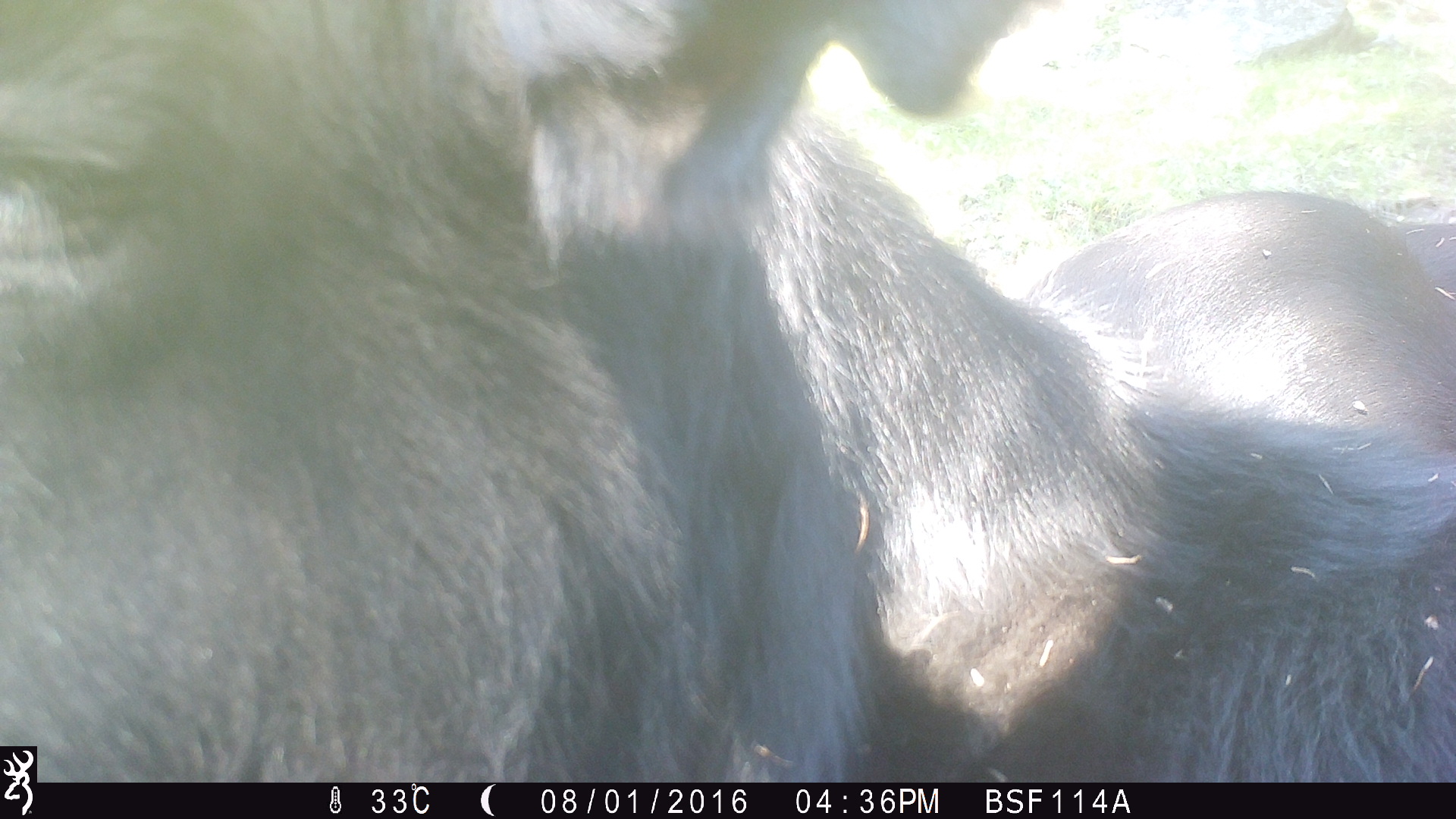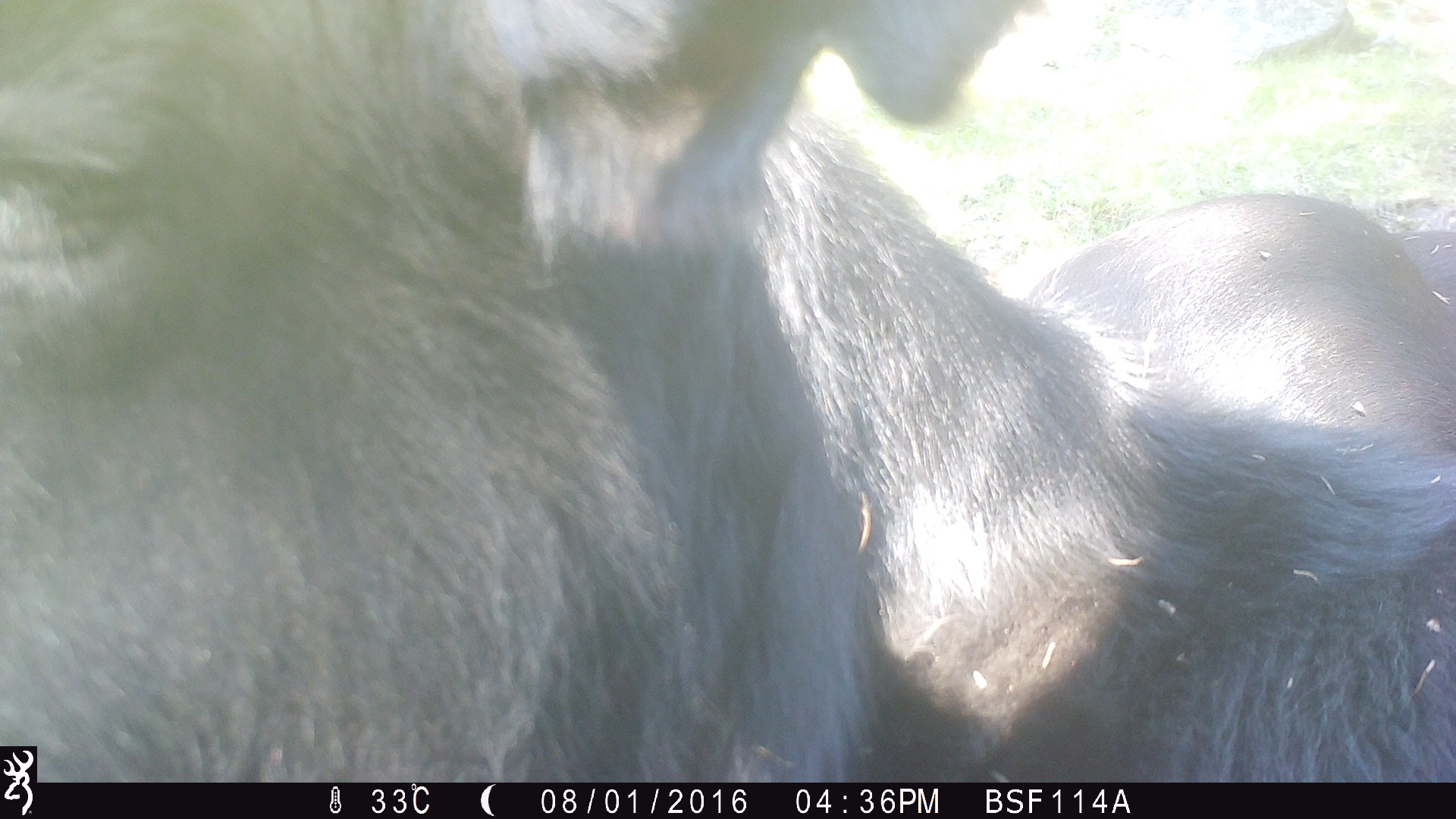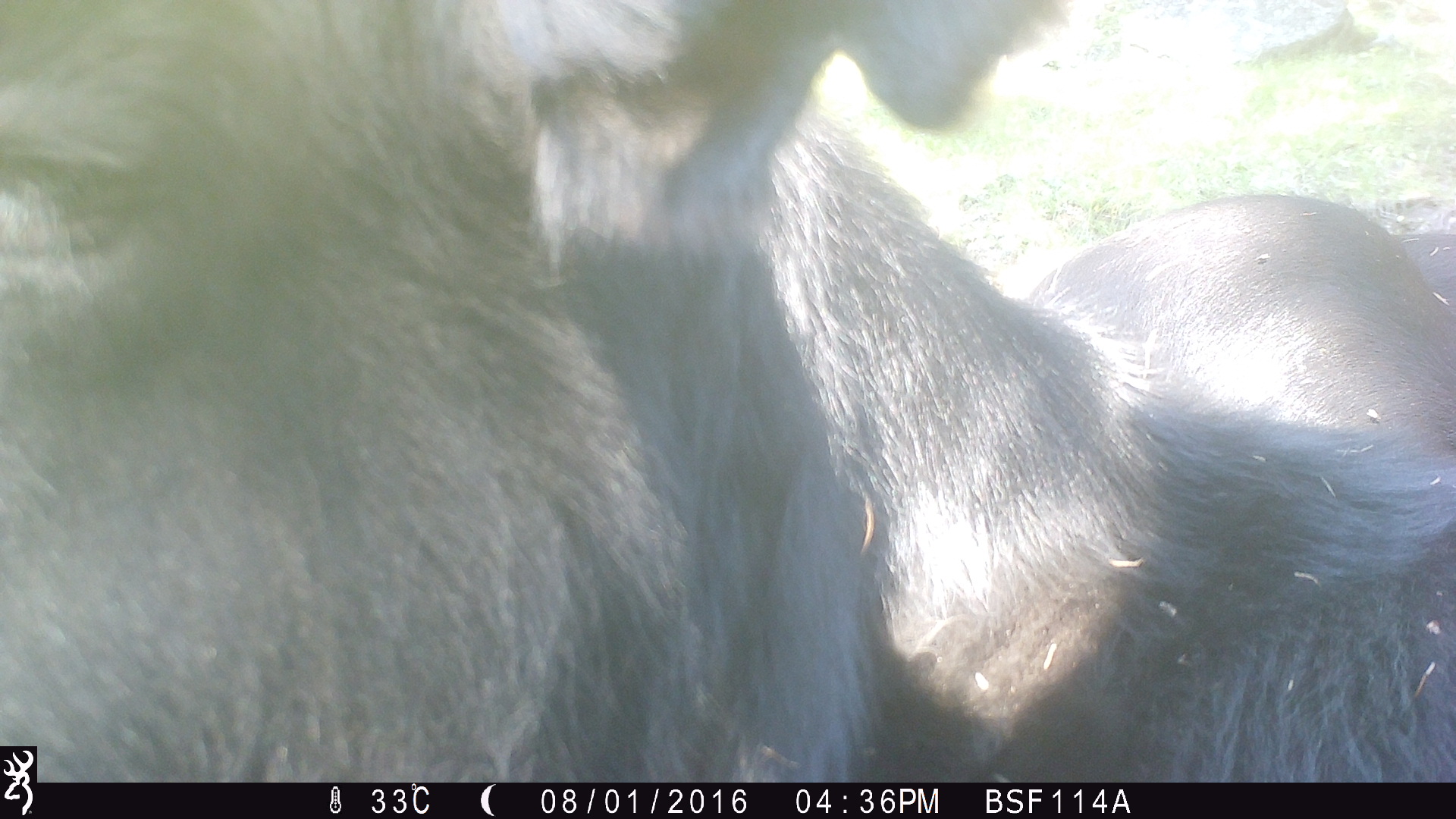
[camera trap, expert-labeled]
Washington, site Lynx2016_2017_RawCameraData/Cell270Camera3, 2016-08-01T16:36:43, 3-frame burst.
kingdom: Animalia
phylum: Chordata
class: Mammalia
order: Artiodactyla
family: Bovidae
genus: Bos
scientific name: Bos taurus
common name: domestic cattle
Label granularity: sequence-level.